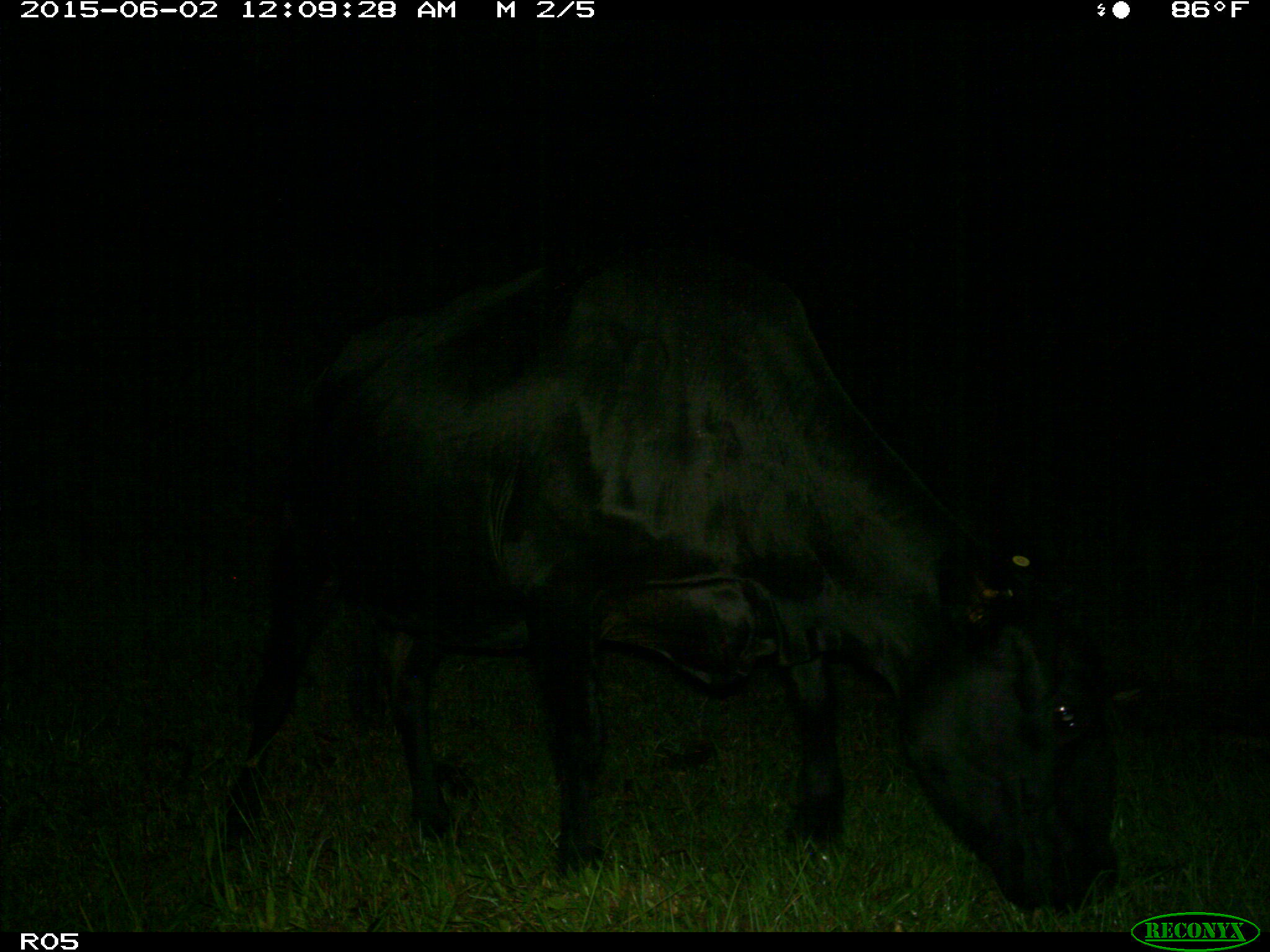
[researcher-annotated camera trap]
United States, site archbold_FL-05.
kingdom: Animalia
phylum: Chordata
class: Mammalia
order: Artiodactyla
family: Bovidae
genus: Bos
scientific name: Bos taurus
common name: domestic cow